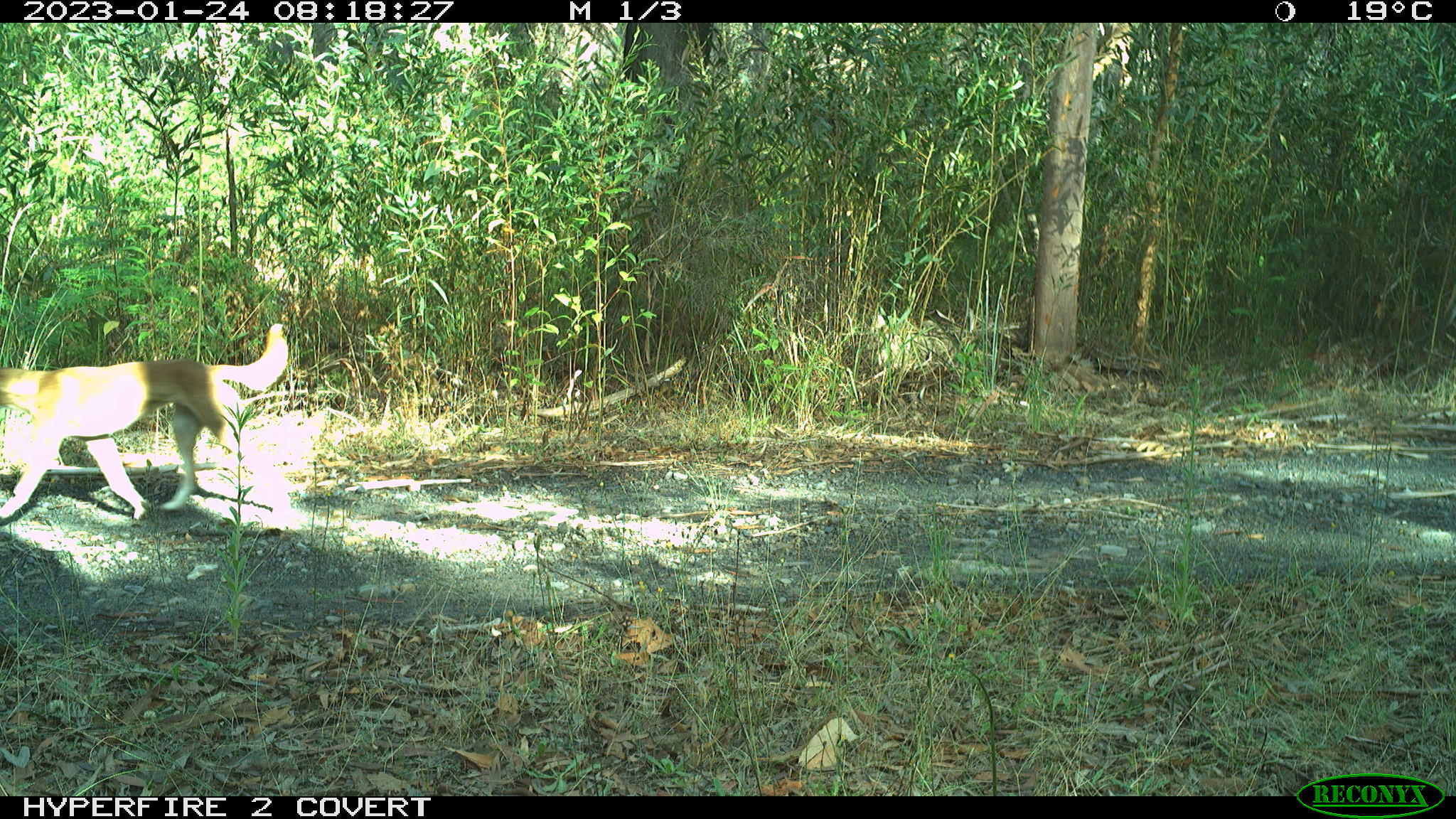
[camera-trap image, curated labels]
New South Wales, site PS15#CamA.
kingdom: Animalia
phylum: Chordata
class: Mammalia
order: Carnivora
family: Canidae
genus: Canis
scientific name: Canis familiaris dingo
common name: dingo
Dingo (Canis familiaris dingo).